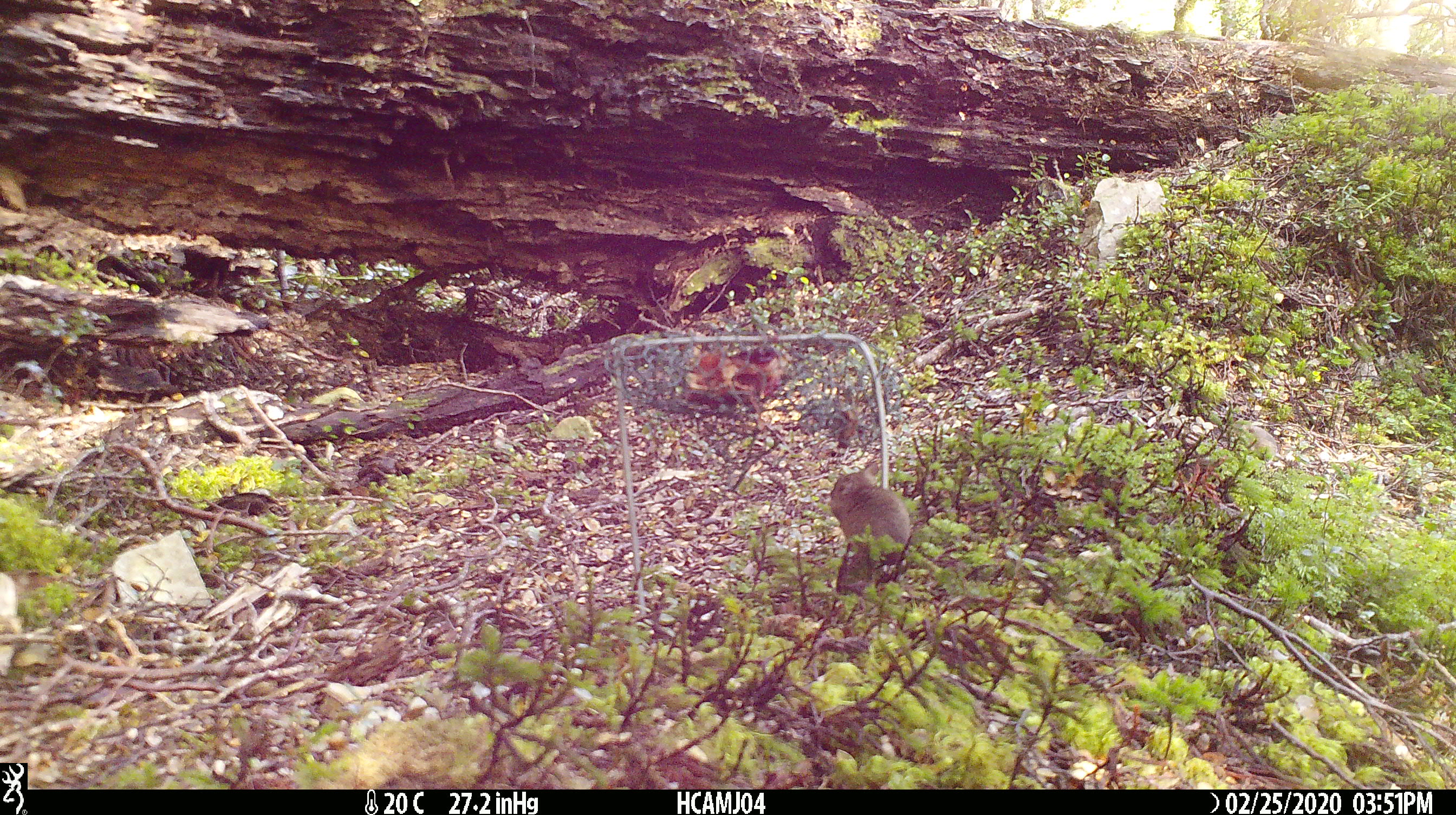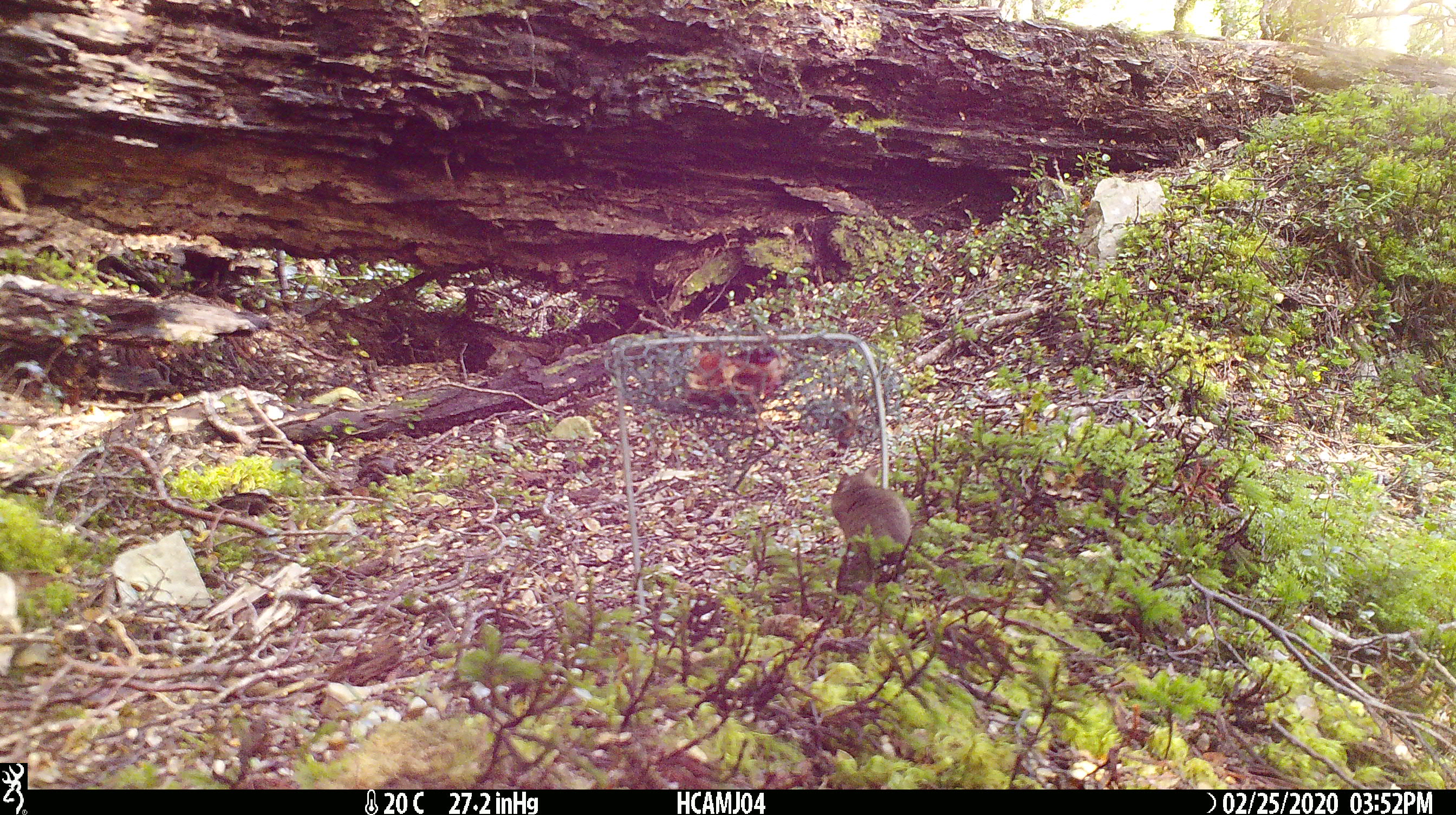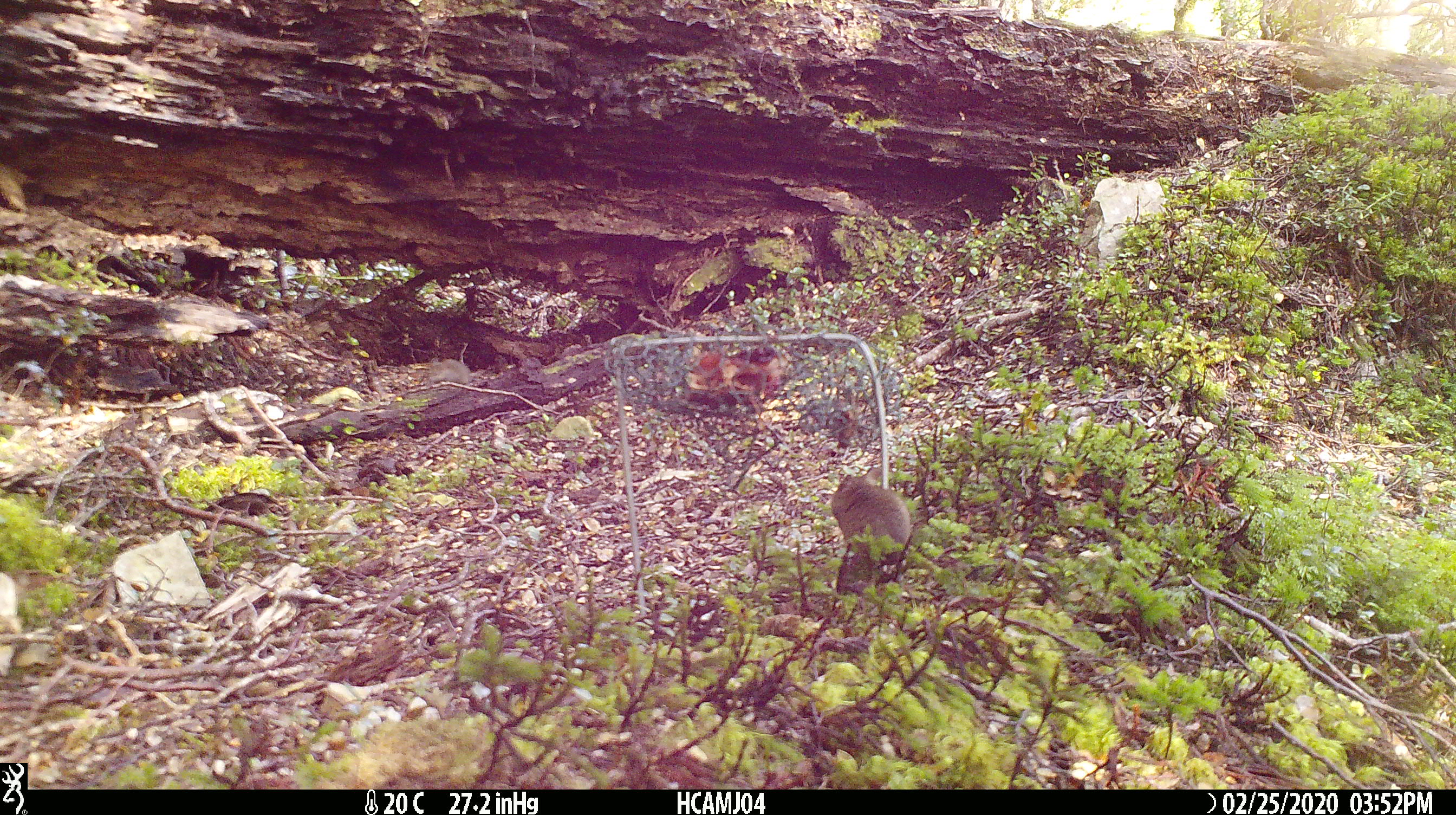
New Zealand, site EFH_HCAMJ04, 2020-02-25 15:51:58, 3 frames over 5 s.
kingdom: Animalia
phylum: Chordata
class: Mammalia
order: Rodentia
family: Muridae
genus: Mus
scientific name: Mus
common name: mouse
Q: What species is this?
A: Mouse (Mus).